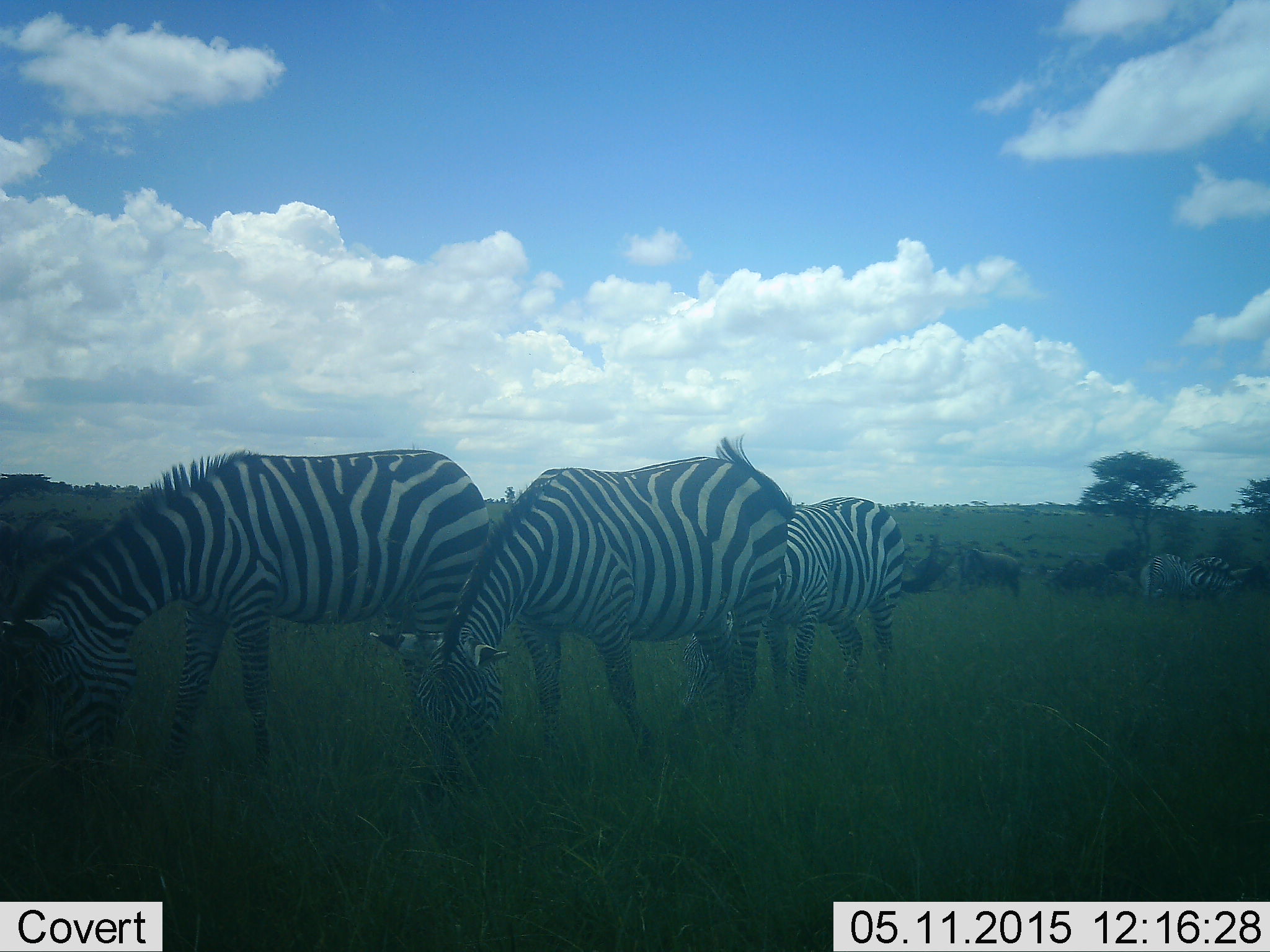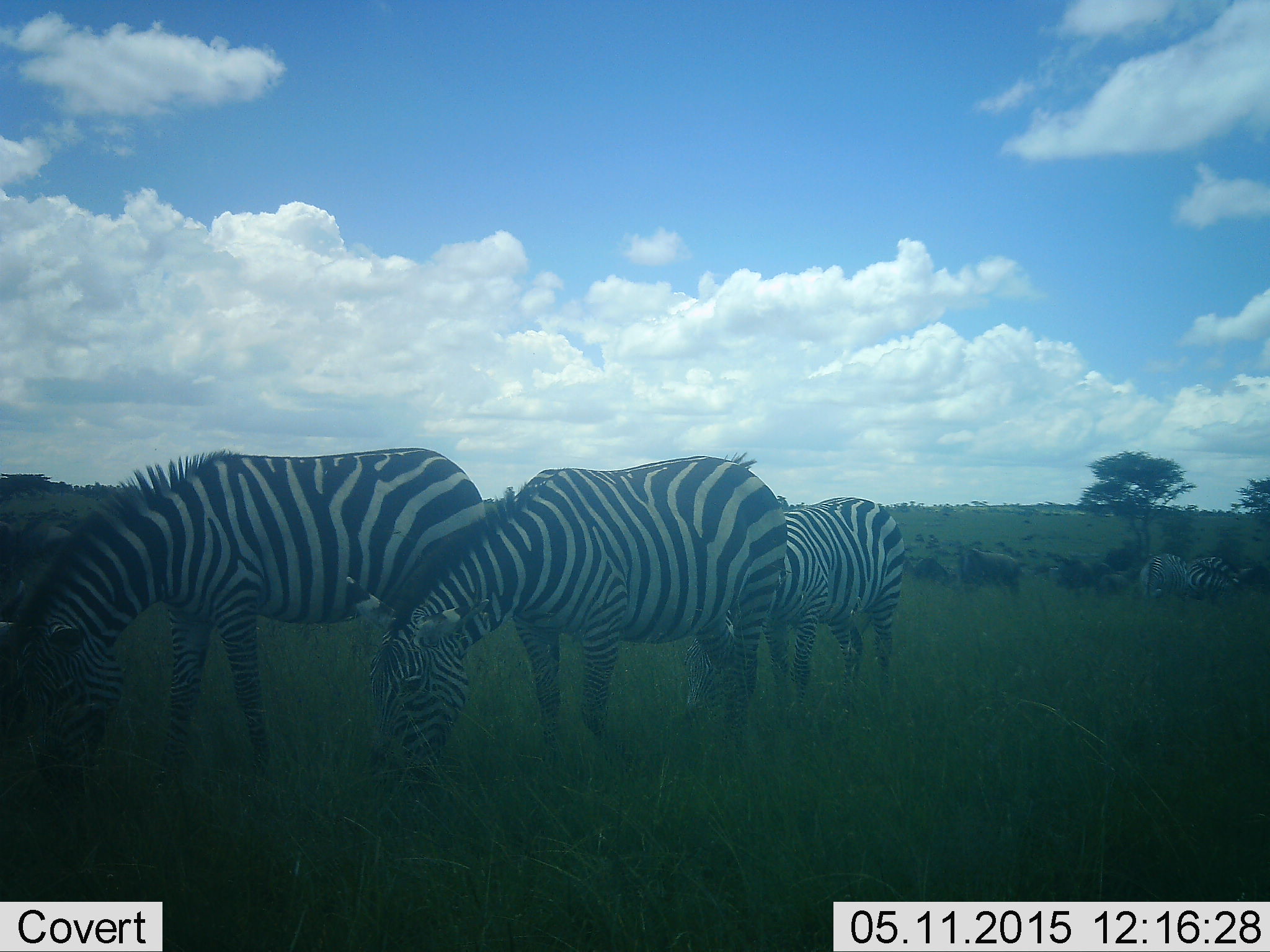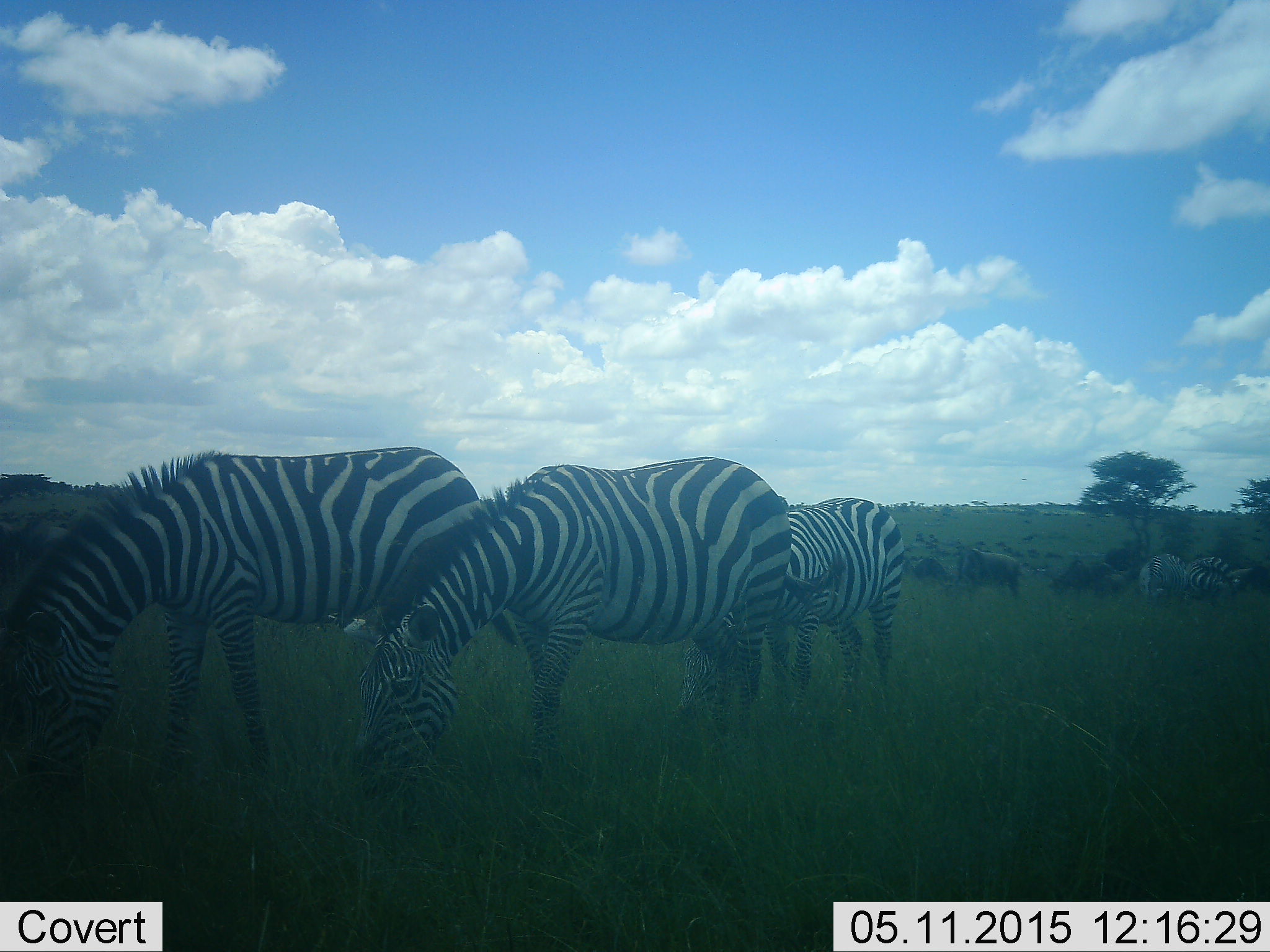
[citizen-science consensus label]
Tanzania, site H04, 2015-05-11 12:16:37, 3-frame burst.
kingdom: Animalia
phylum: Chordata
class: Mammalia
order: Artiodactyla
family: Bovidae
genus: Connochaetes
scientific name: Connochaetes taurinus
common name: blue wildebeest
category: wildebeest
Wildebeest (blue wildebeest) (Connochaetes taurinus), count 4. Behavior (volunteer vote fractions): standing 90%, resting 10%, moving 20%, interacting 0%. Young present (vote fraction): 0%. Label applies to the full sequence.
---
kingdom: Animalia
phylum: Chordata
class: Mammalia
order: Perissodactyla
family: Equidae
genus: Equus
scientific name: Equus quagga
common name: plains zebra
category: zebra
Zebra (plains zebra) (Equus quagga), count 5. Behavior (volunteer vote fractions): standing 46%, resting 0%, moving 0%, interacting 0%. Young present (vote fraction): 0%. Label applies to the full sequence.